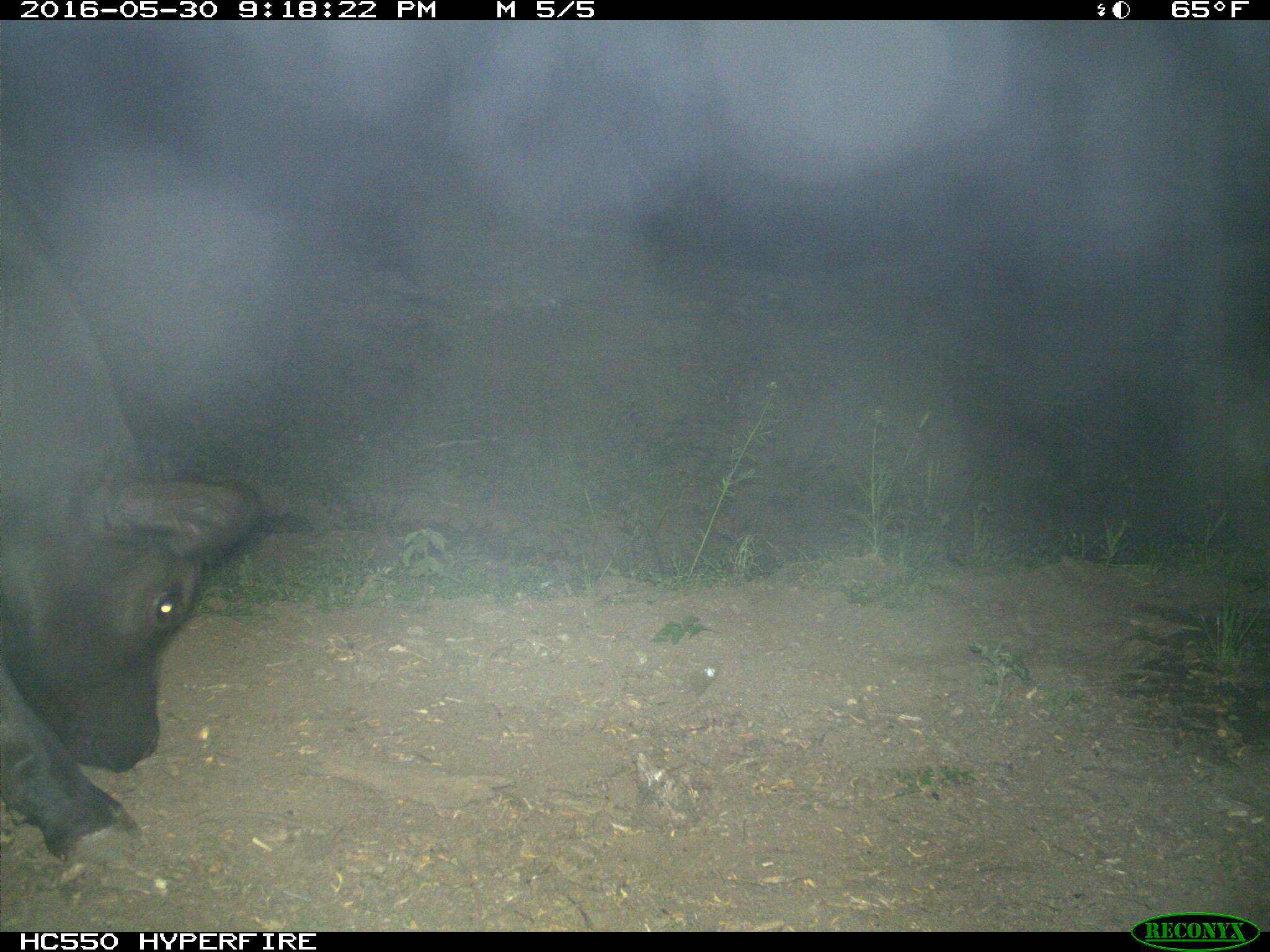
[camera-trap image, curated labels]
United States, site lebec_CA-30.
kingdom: Animalia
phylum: Chordata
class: Mammalia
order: Artiodactyla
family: Bovidae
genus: Bos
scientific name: Bos taurus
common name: domestic cow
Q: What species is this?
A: Bos taurus (domestic cow).